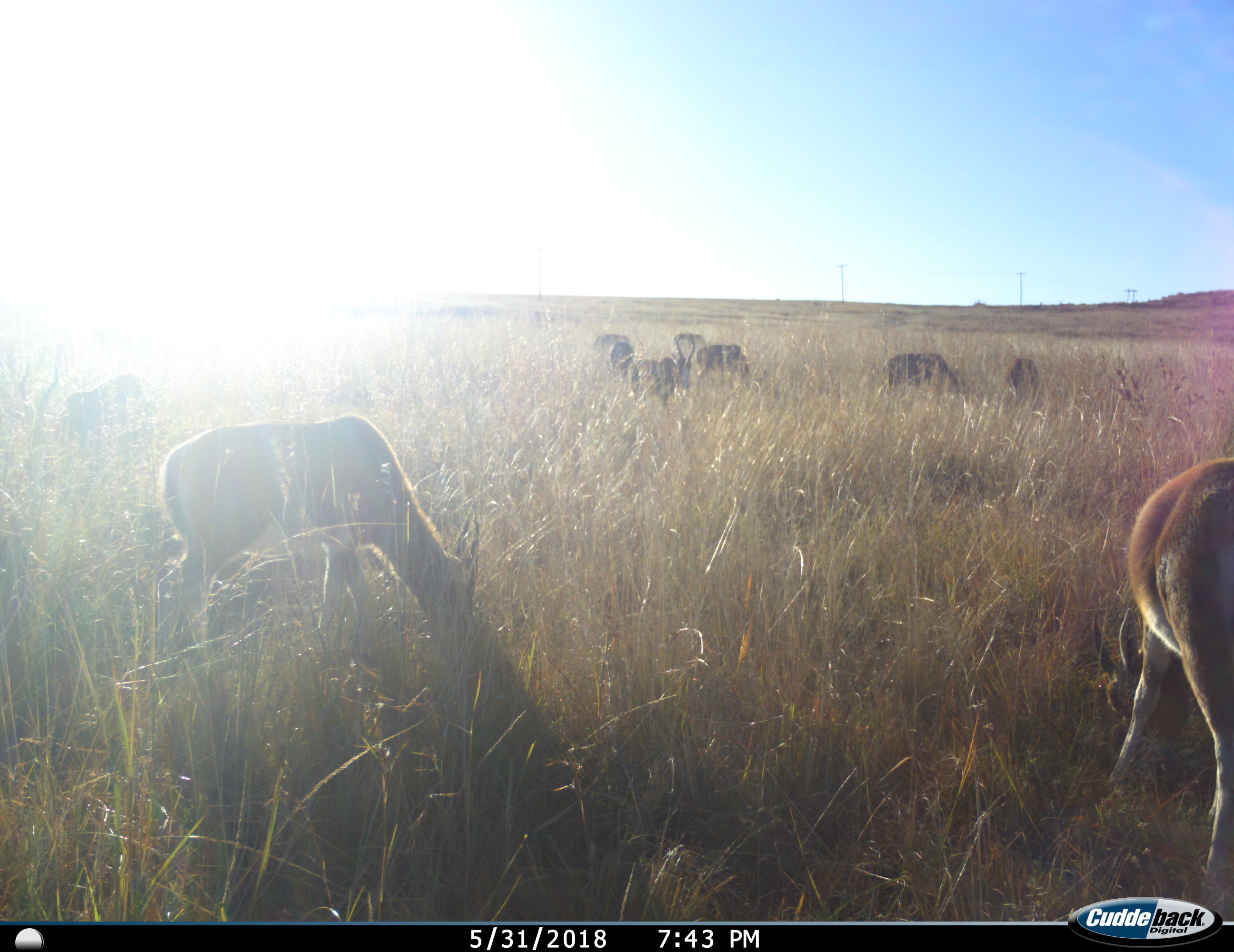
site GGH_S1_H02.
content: unidentified animal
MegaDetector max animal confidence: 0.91